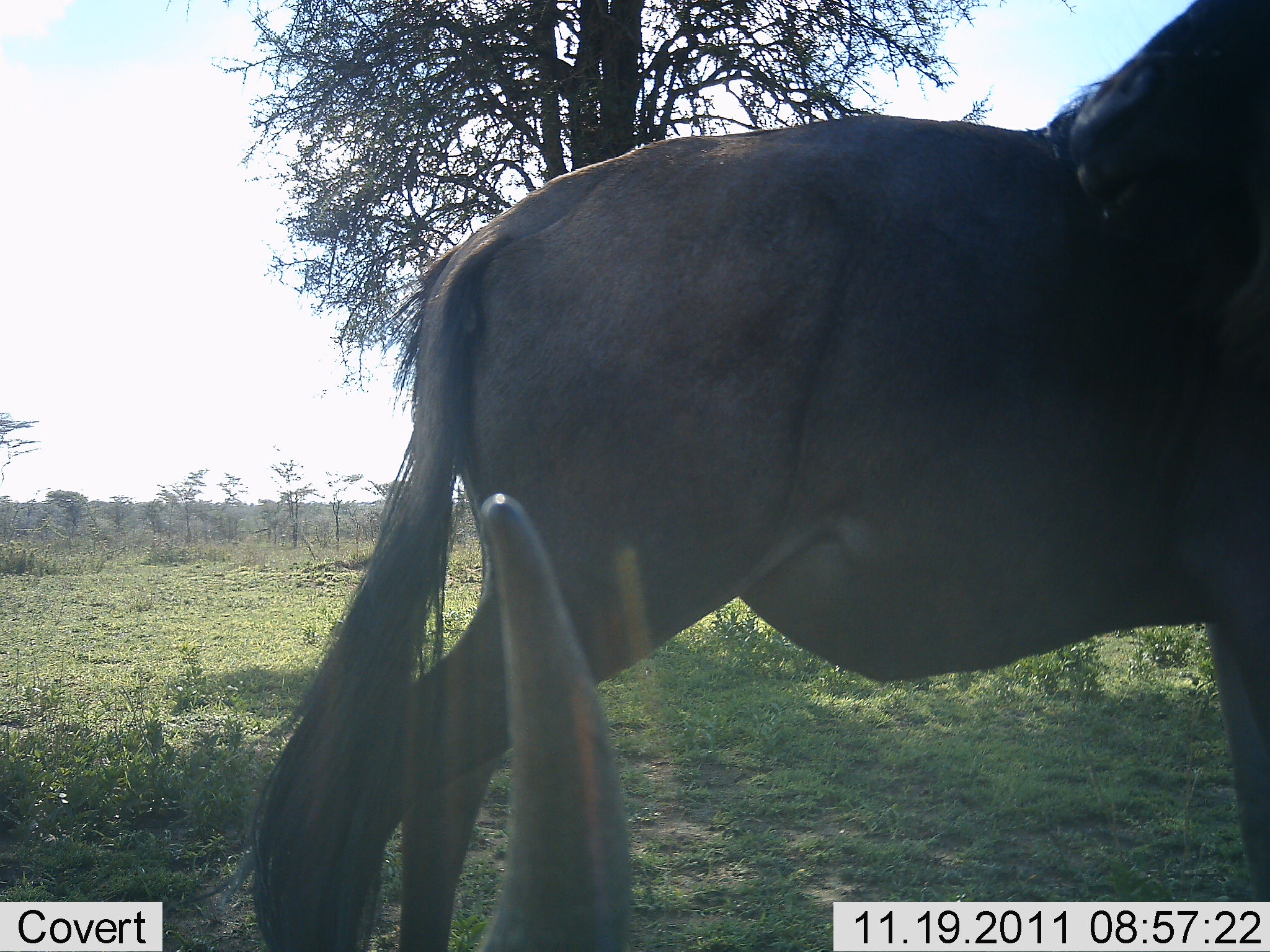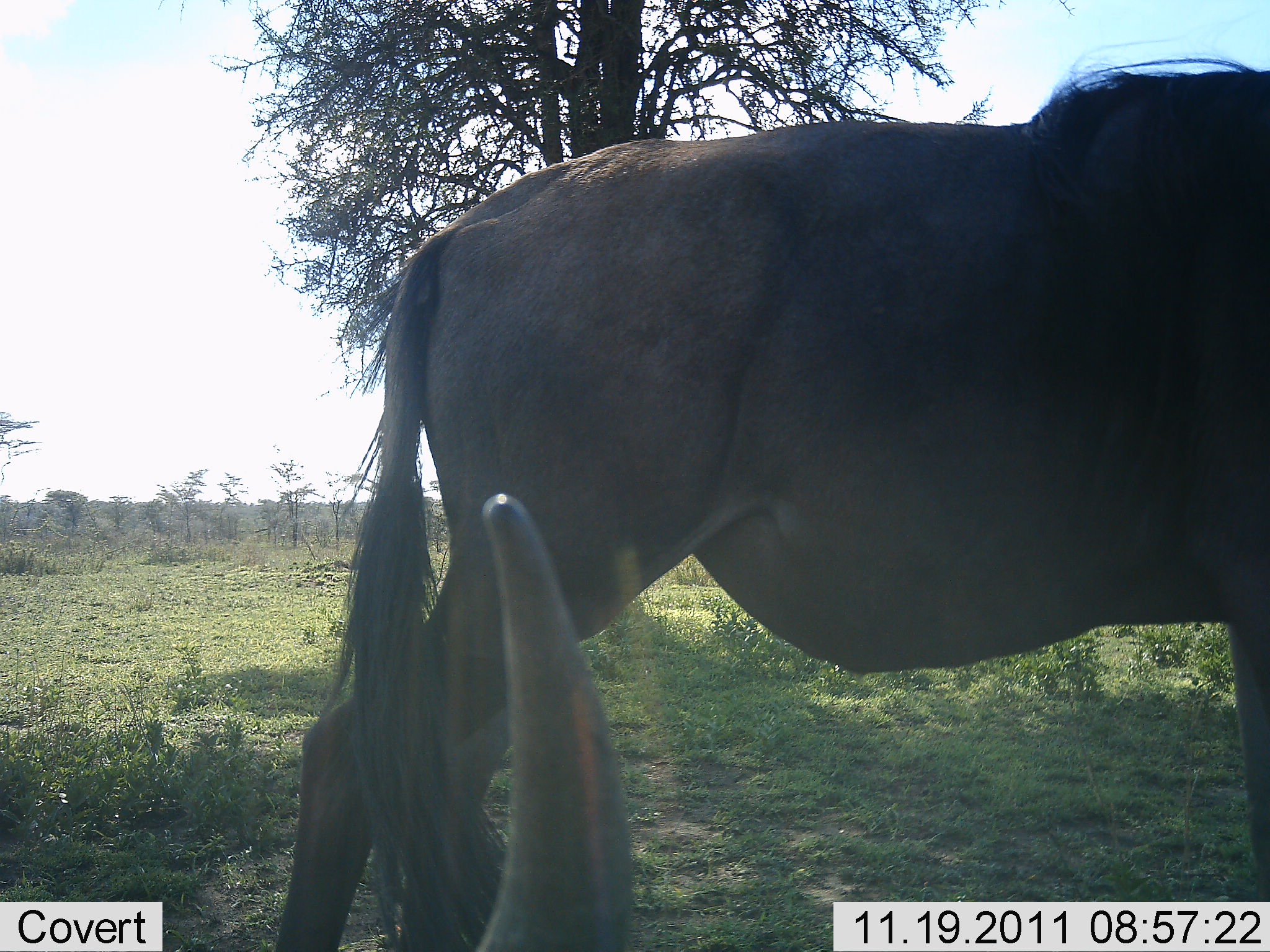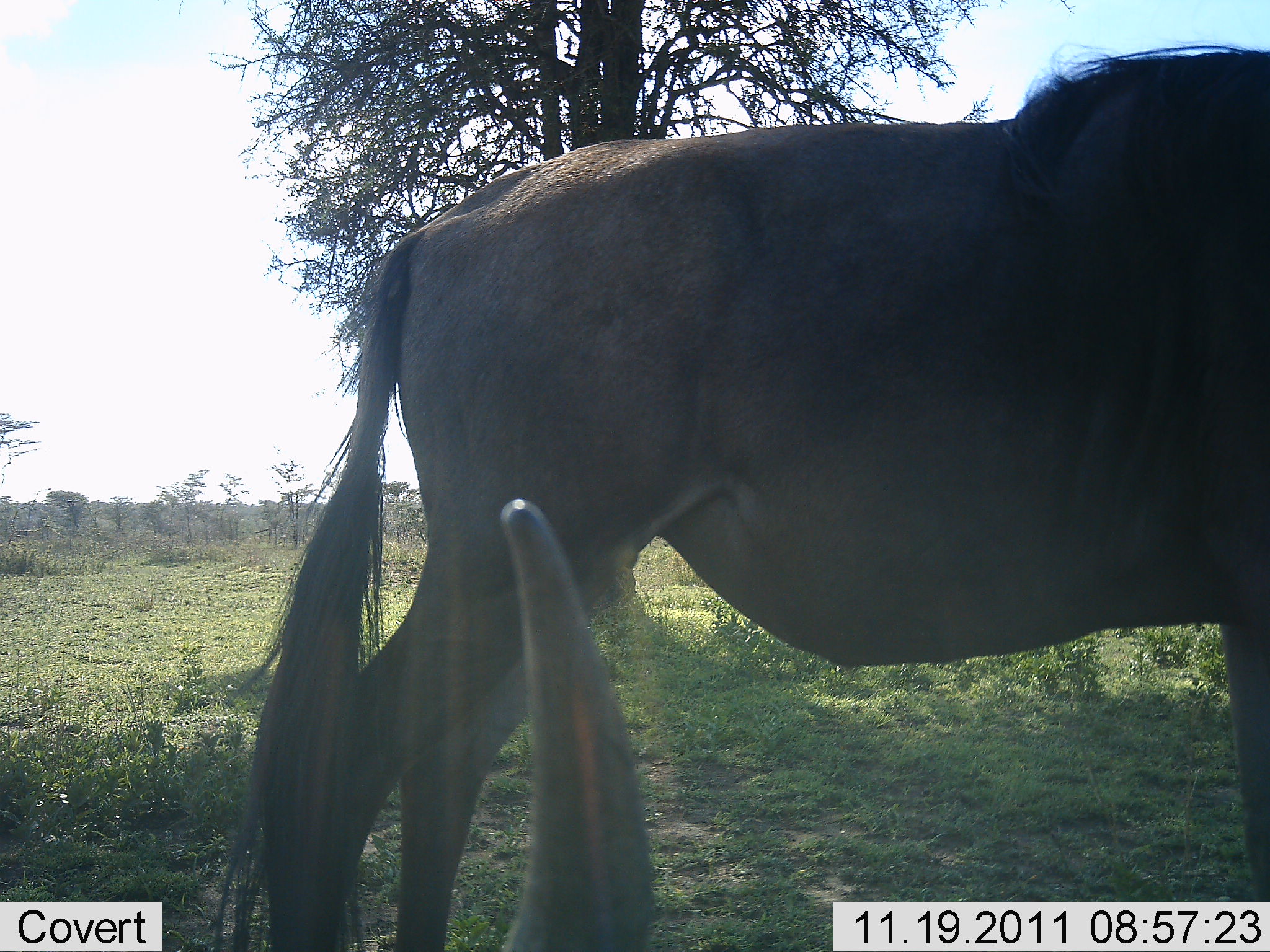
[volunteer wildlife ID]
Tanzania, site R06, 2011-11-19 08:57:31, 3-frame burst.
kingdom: Animalia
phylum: Chordata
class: Mammalia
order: Artiodactyla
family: Bovidae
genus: Connochaetes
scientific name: Connochaetes taurinus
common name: blue wildebeest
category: wildebeest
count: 2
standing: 86%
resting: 43%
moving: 7%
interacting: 0%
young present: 0%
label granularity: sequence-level